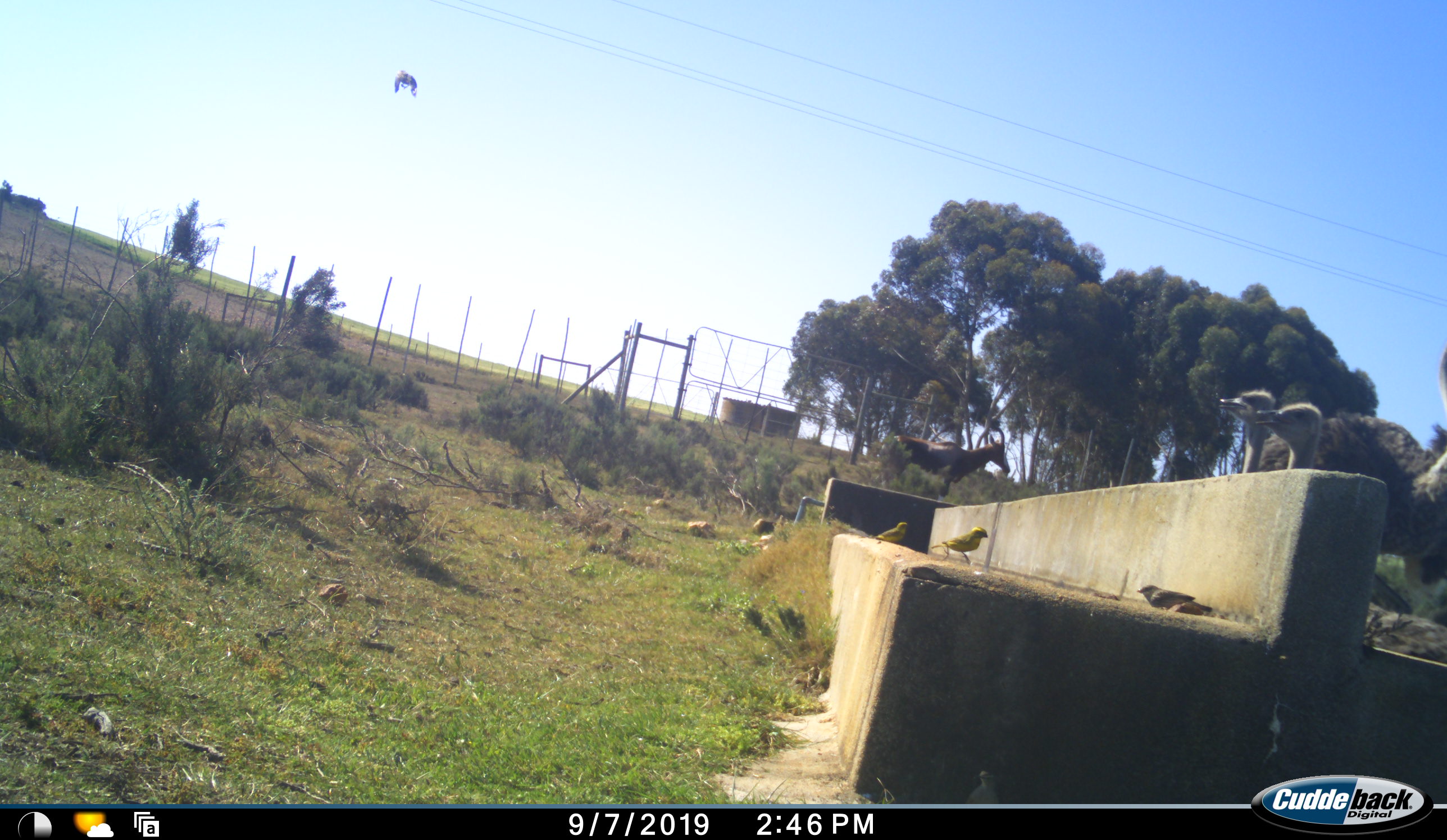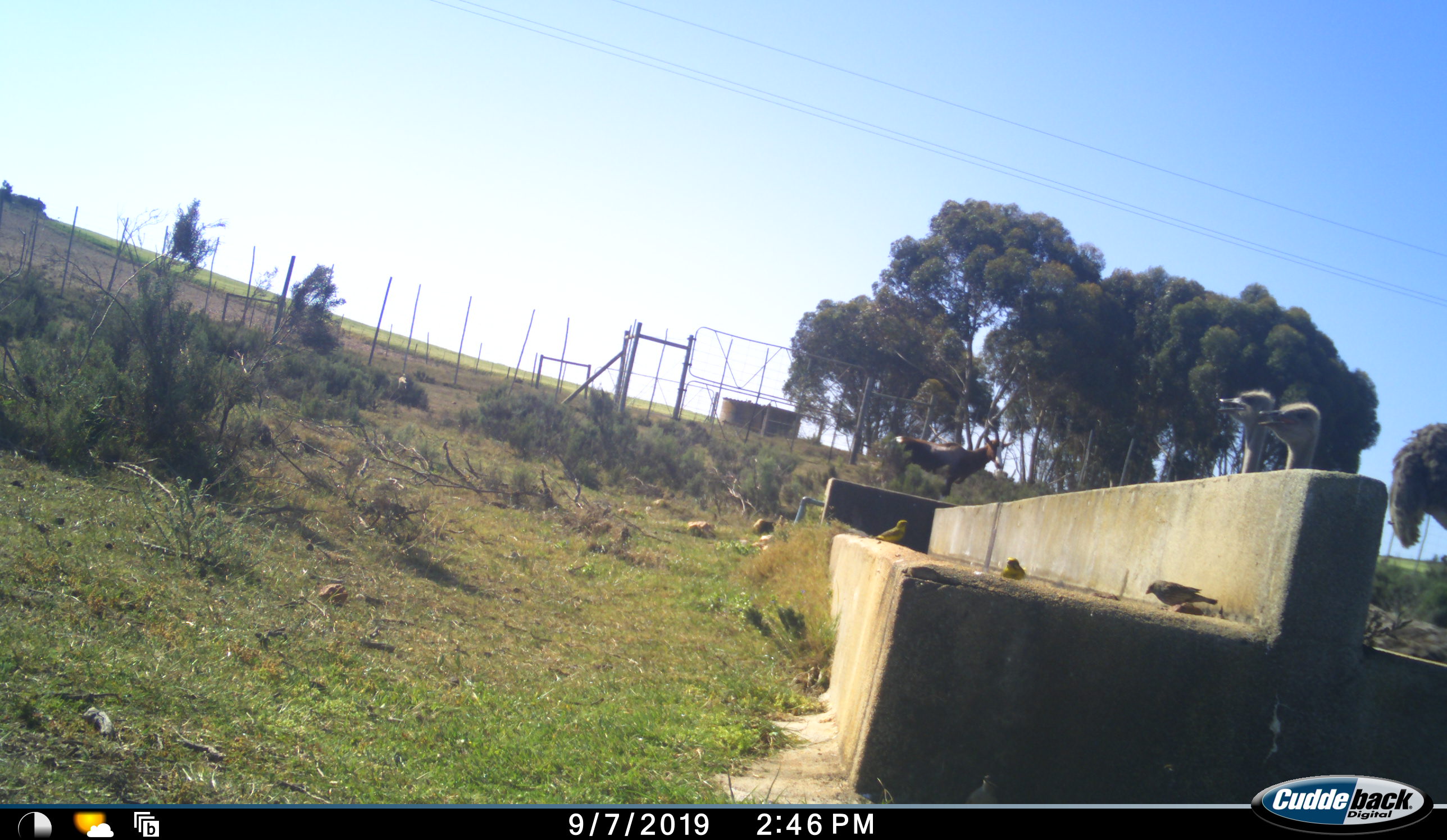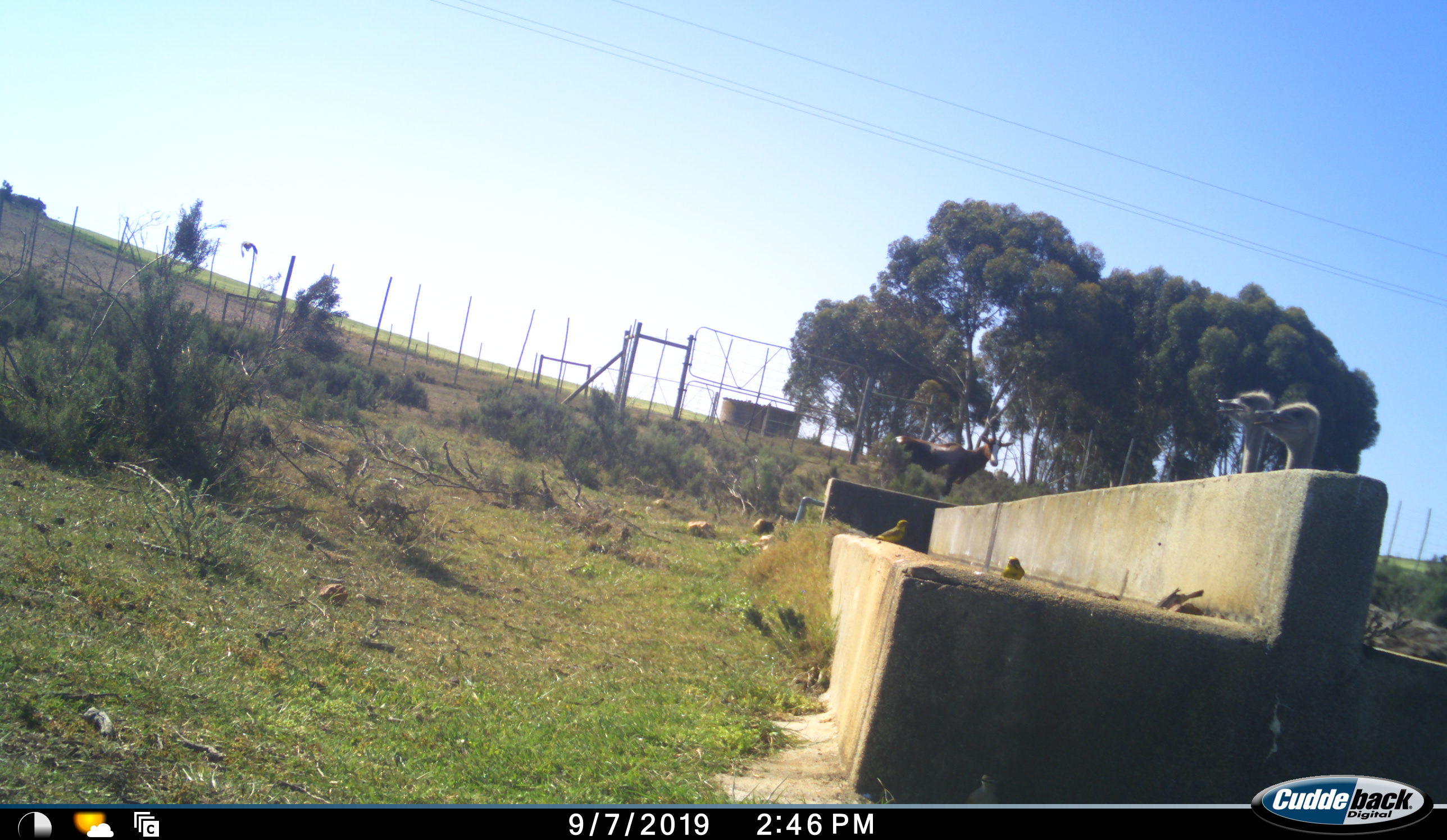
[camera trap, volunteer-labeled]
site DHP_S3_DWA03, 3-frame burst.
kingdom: Animalia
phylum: Chordata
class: Aves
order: Struthioniformes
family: Struthionidae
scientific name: Struthionidae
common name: ostrich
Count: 3.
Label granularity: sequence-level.